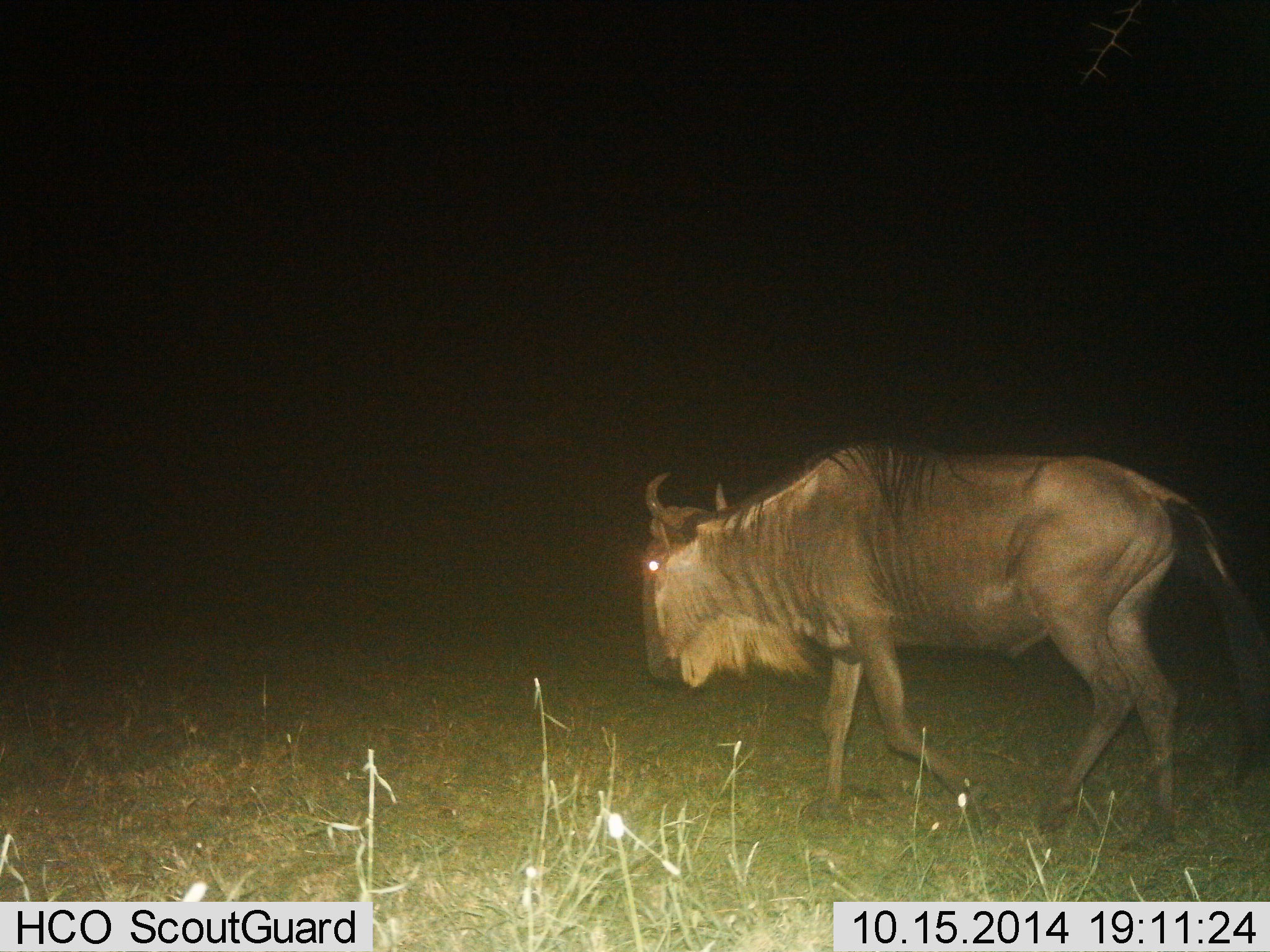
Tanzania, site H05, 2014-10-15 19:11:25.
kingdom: Animalia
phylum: Chordata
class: Mammalia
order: Artiodactyla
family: Bovidae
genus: Connochaetes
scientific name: Connochaetes taurinus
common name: blue wildebeest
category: wildebeest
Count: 1.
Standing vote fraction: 0%.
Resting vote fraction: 0%.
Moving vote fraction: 100%.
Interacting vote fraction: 0%.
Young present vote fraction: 0%.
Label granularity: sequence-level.